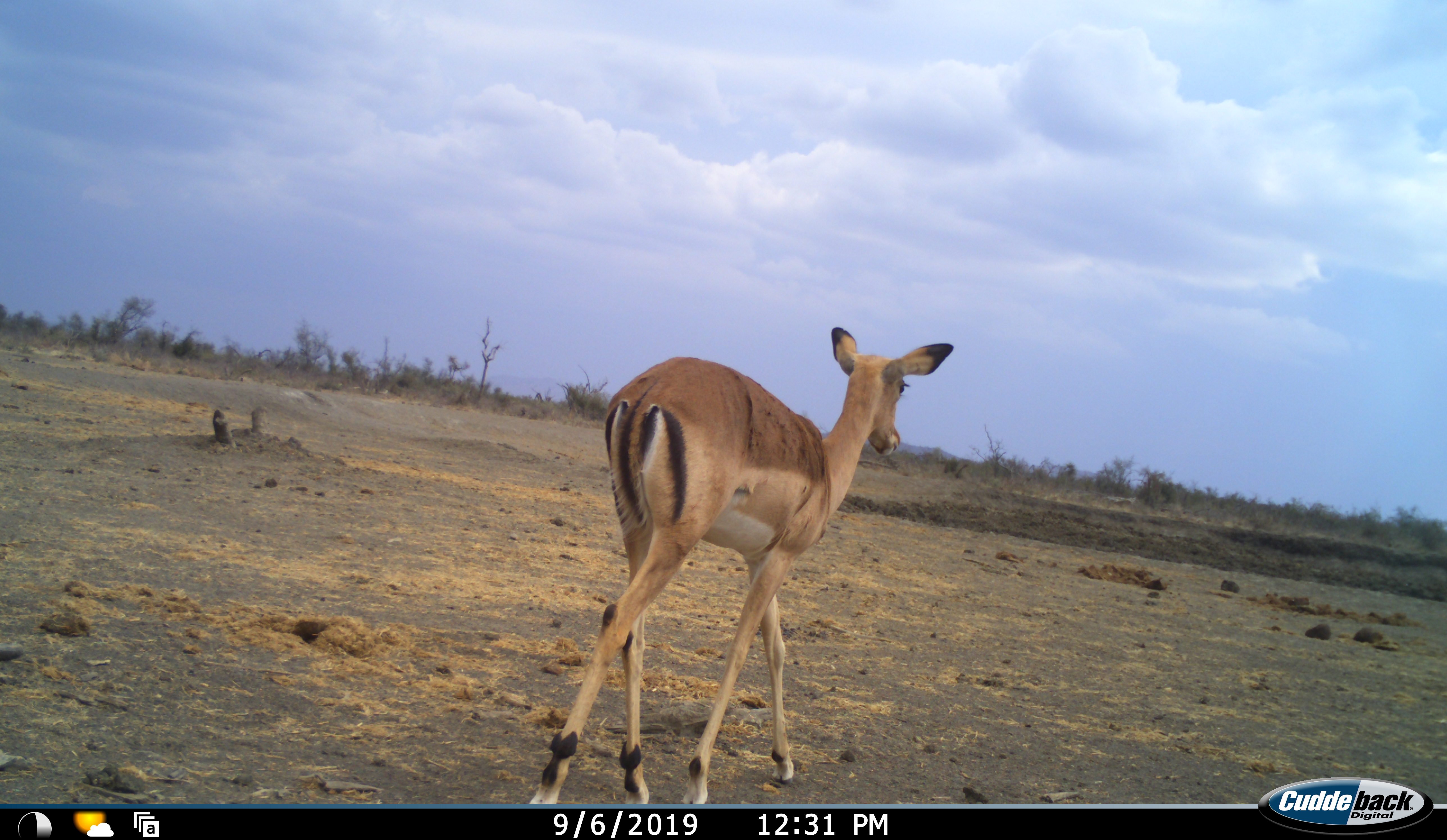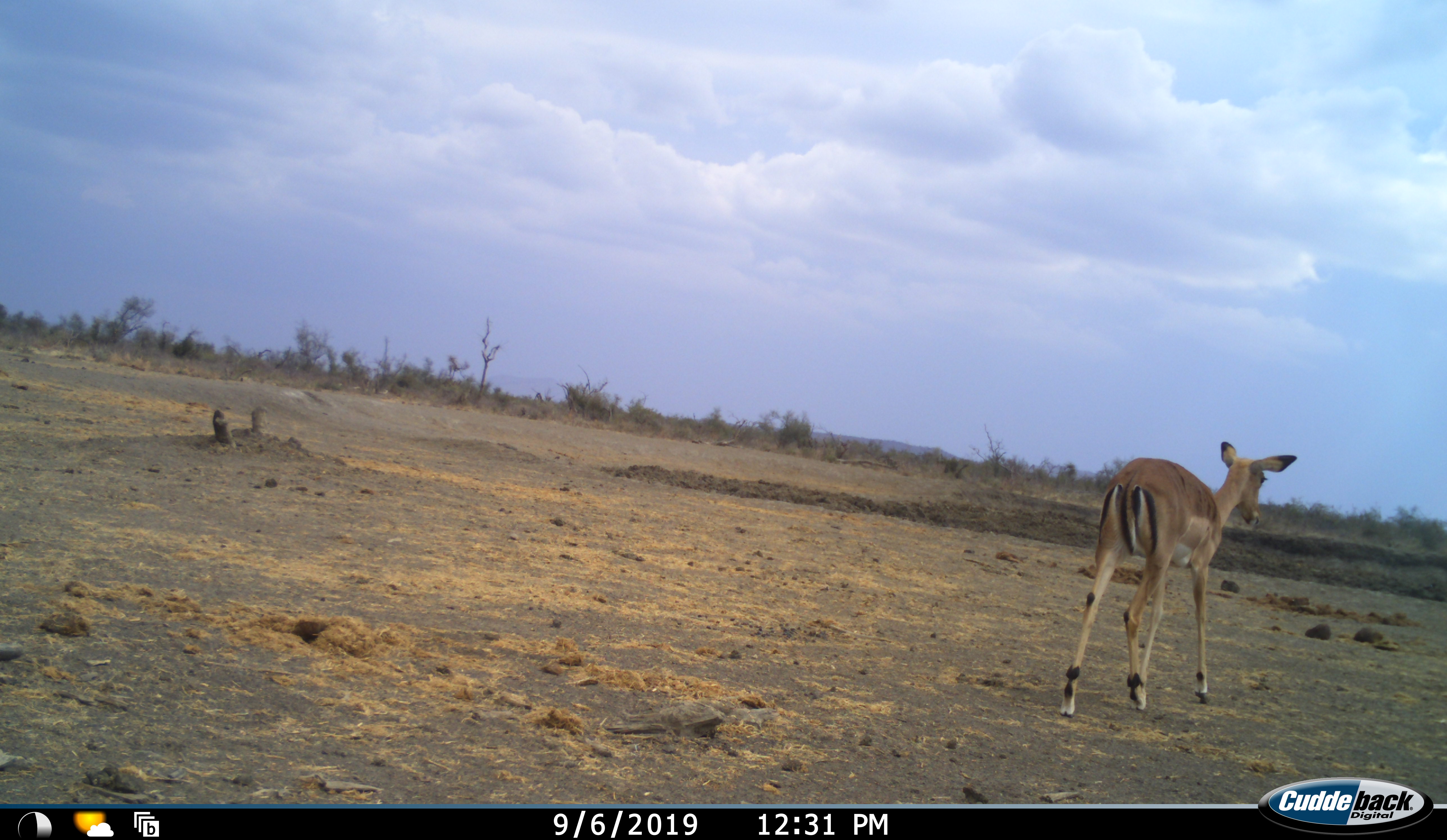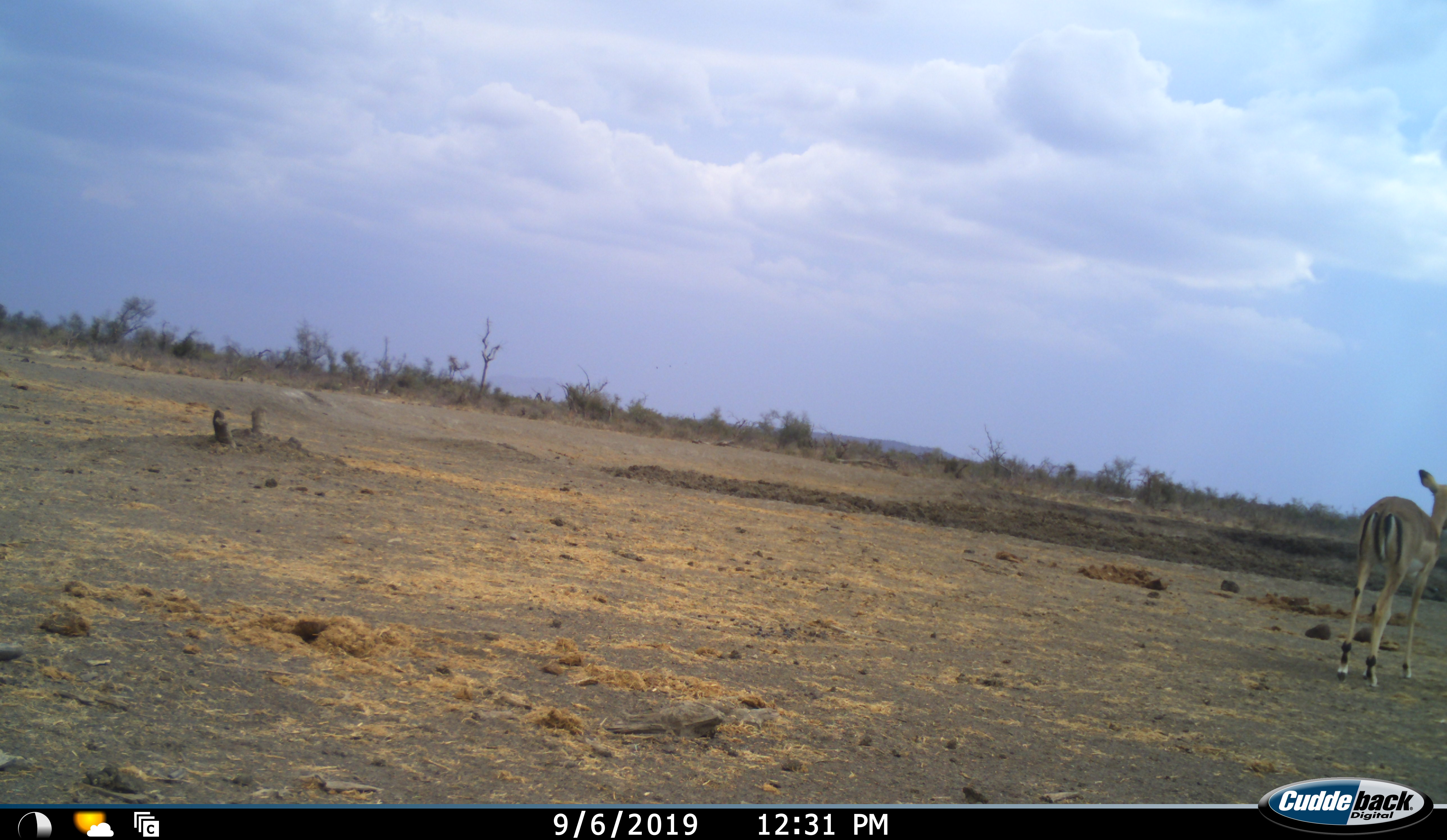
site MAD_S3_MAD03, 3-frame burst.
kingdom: Animalia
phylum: Chordata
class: Mammalia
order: Artiodactyla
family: Bovidae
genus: Aepyceros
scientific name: Aepyceros melampus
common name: impala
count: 1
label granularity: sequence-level